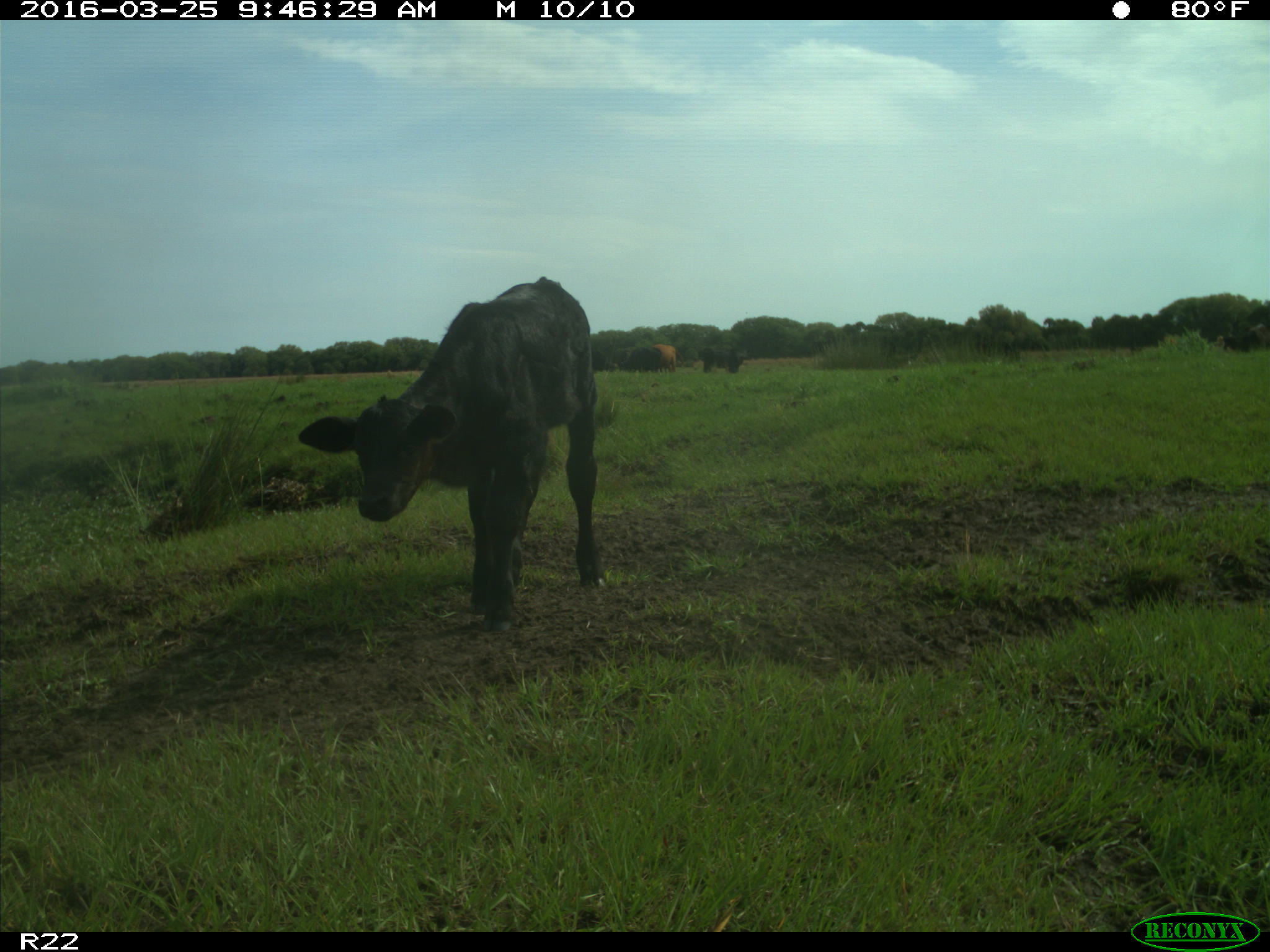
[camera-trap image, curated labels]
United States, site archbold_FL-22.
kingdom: Animalia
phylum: Chordata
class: Mammalia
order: Artiodactyla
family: Bovidae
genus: Bos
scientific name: Bos taurus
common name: domestic cow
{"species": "Bos taurus (domestic cow)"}